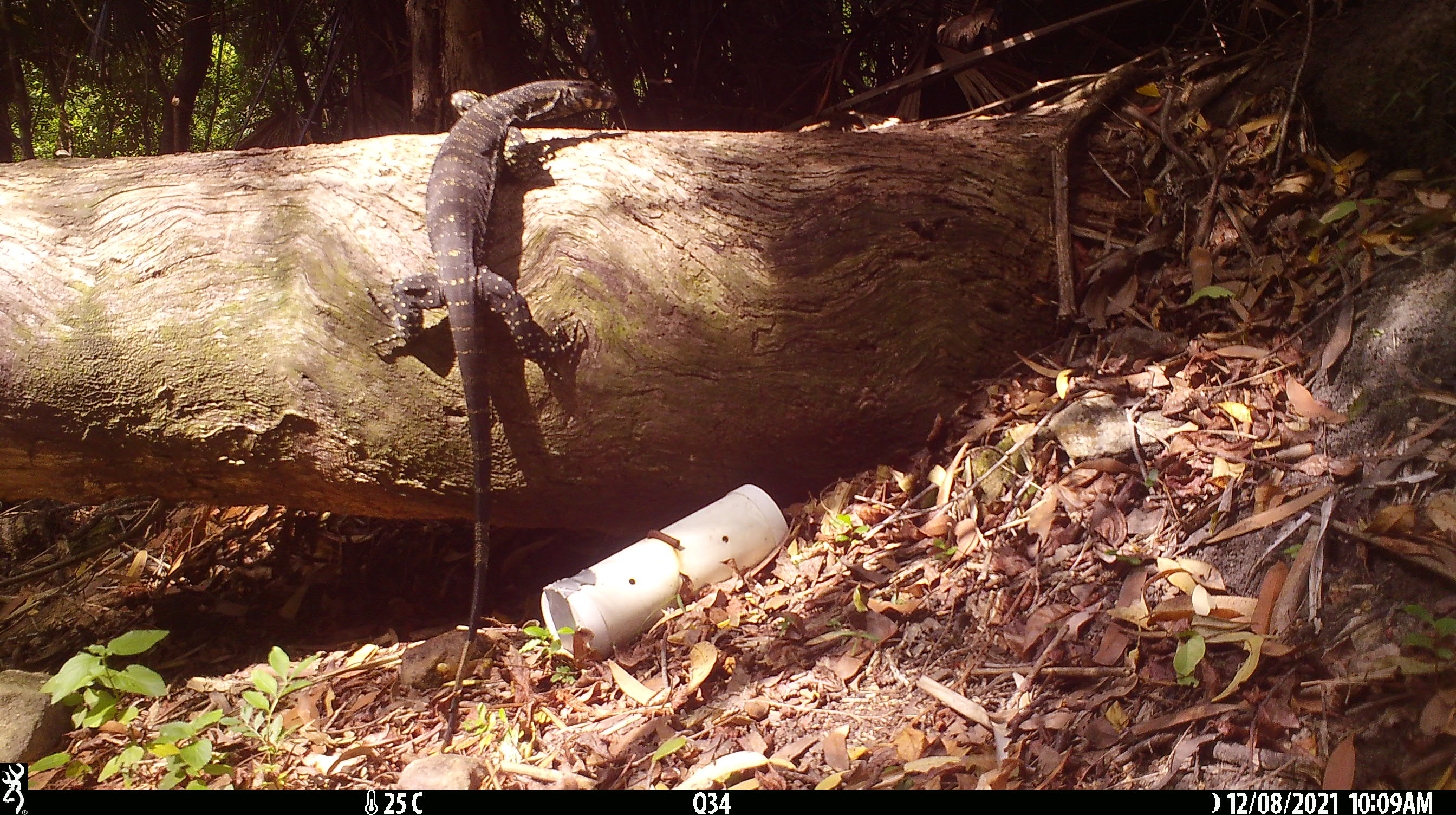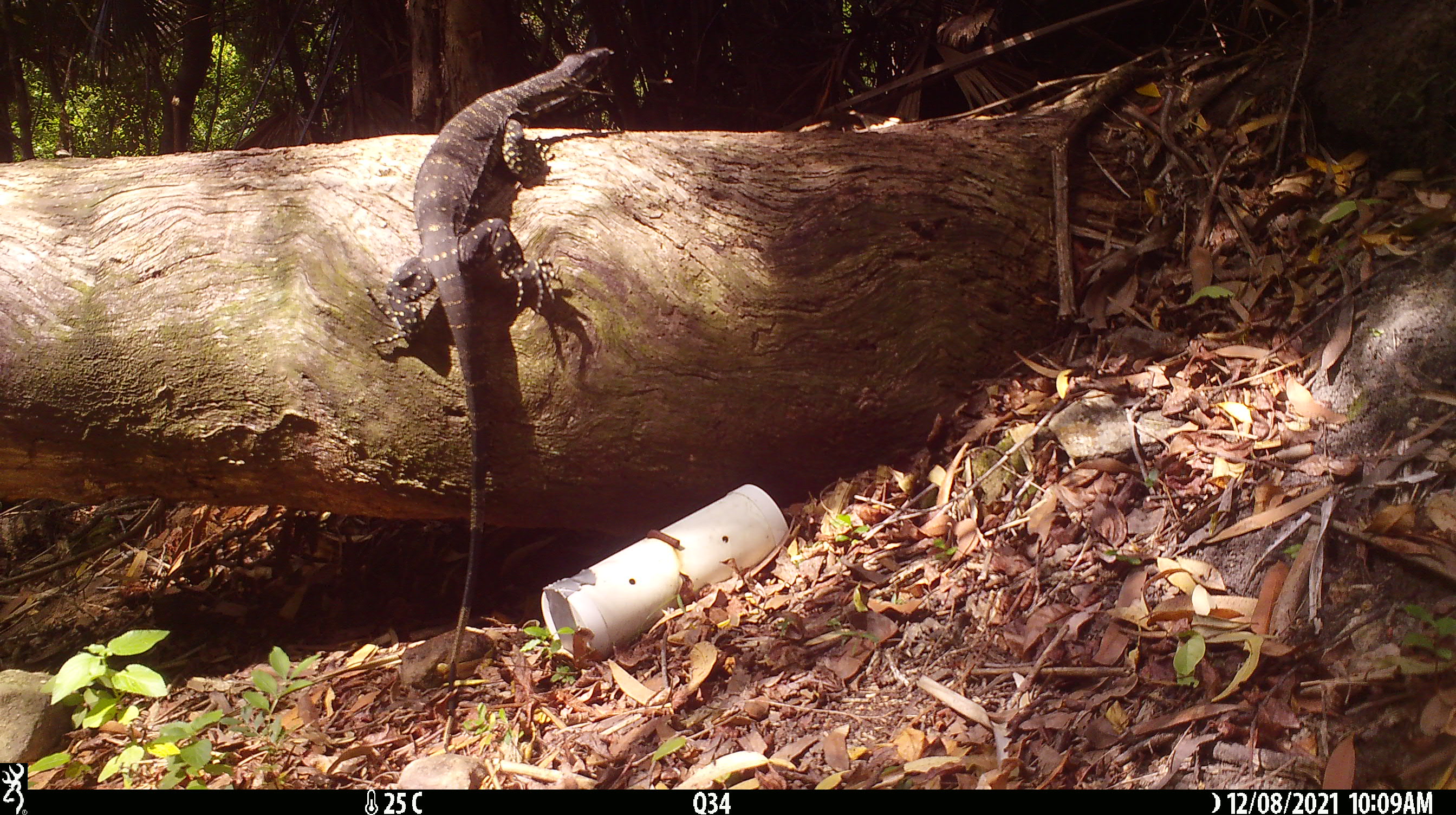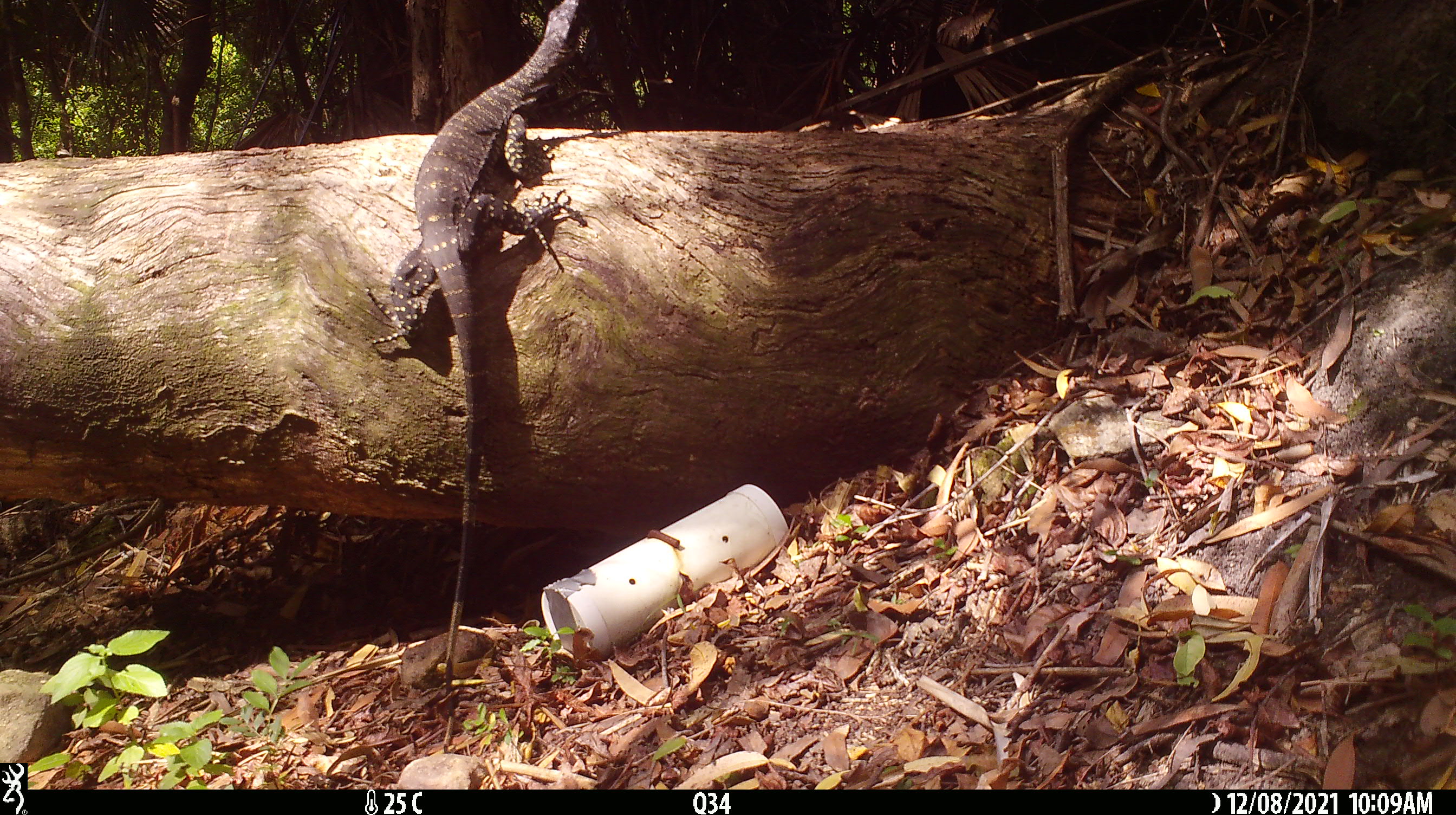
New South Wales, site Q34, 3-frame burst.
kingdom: Animalia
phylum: Chordata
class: Reptilia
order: Squamata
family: Varanidae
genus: Varanus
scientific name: Varanus varius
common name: lace monitor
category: goanna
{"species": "goanna (lace monitor) (Varanus varius)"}